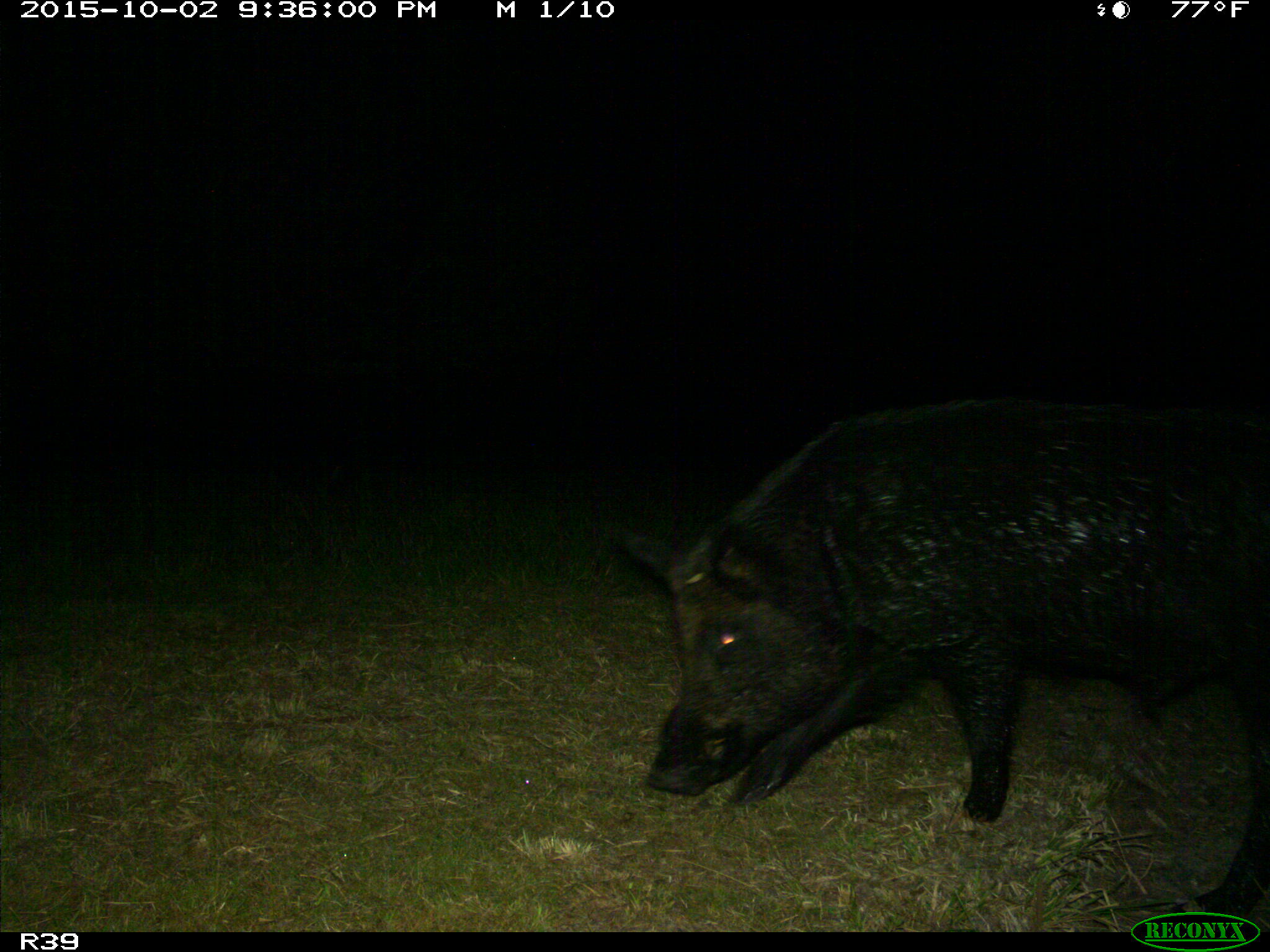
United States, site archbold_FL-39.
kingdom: Animalia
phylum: Chordata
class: Mammalia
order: Artiodactyla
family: Suidae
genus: Sus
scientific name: Sus scrofa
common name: wild boar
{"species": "Sus scrofa (wild boar)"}